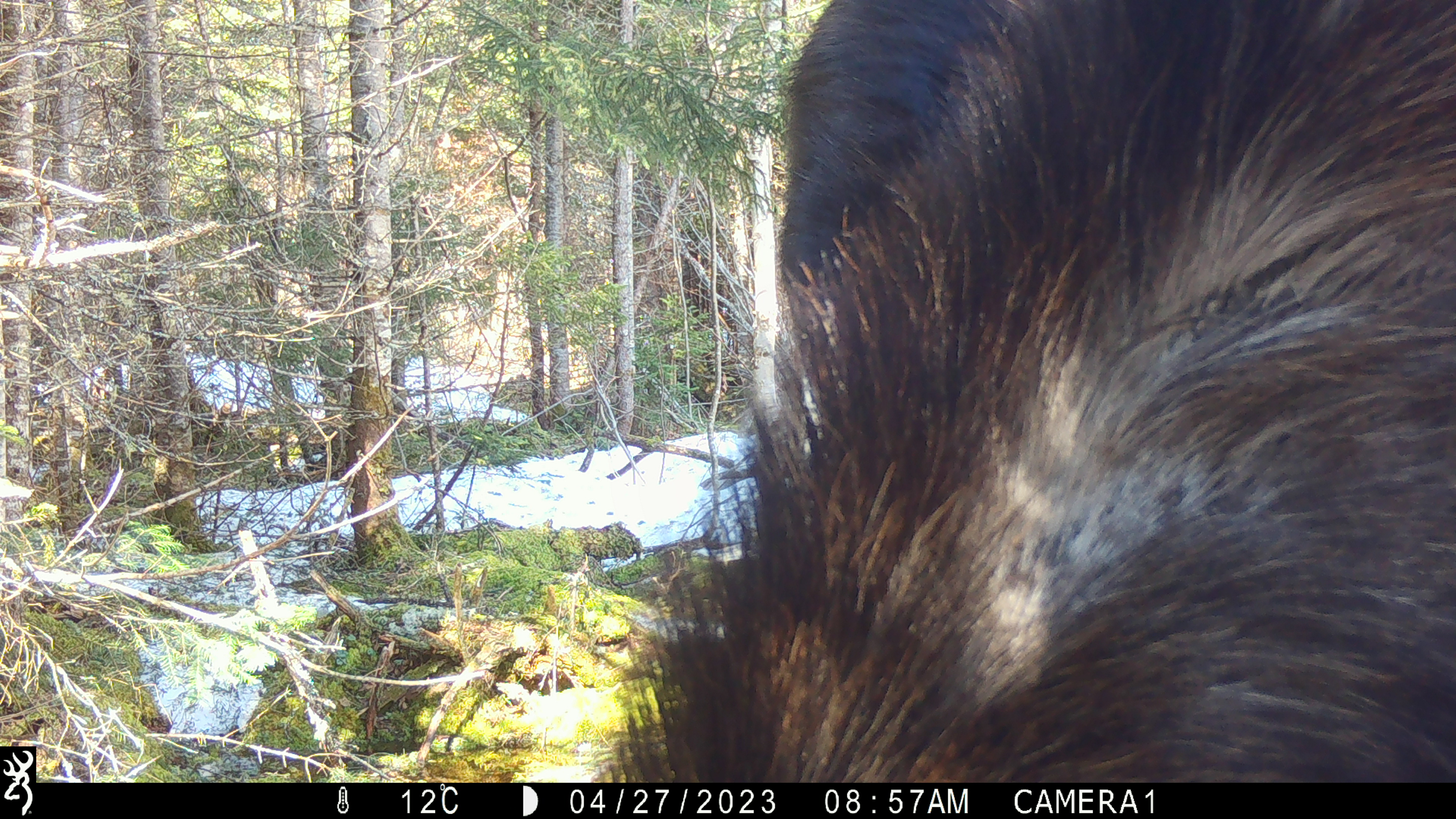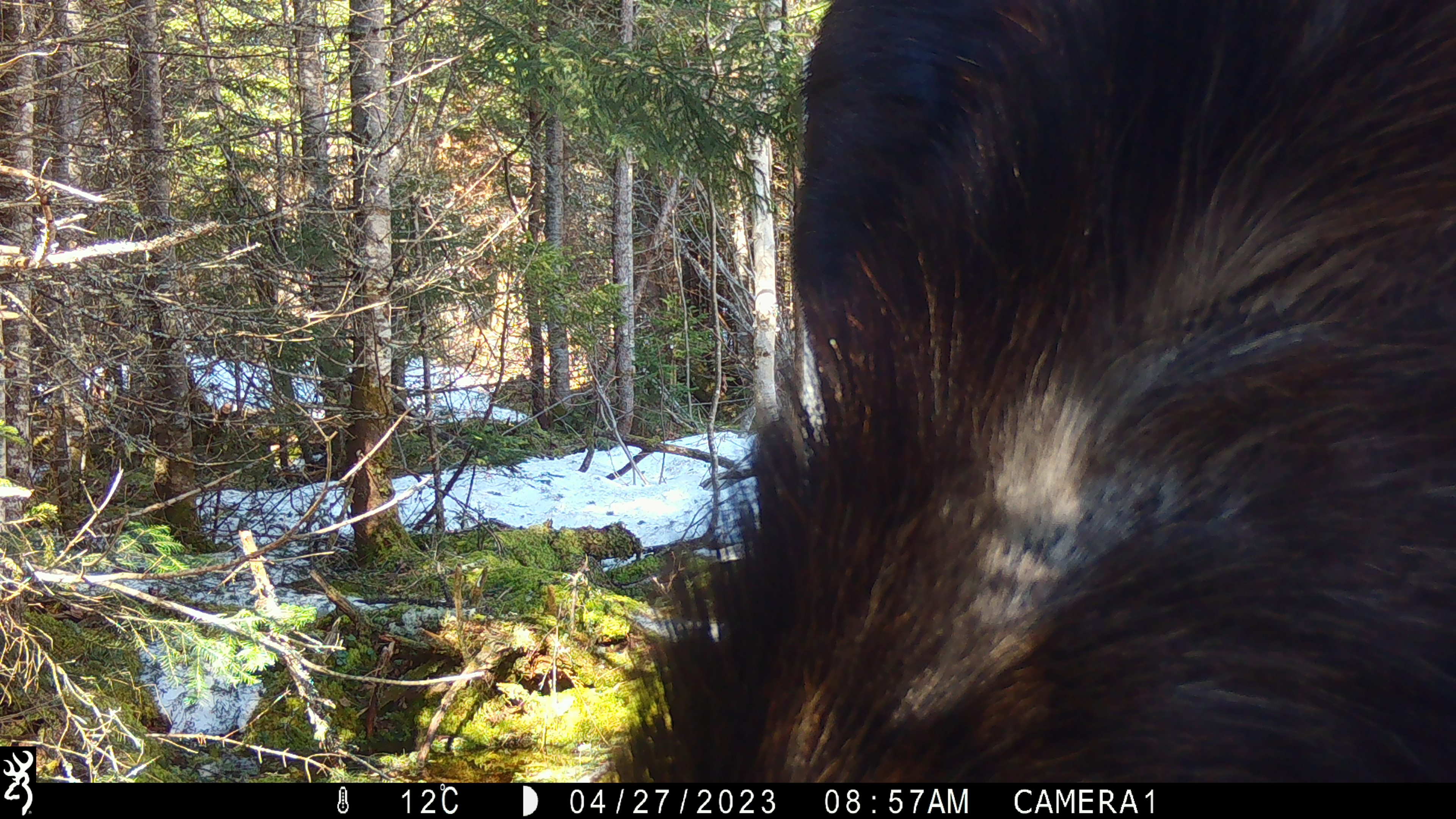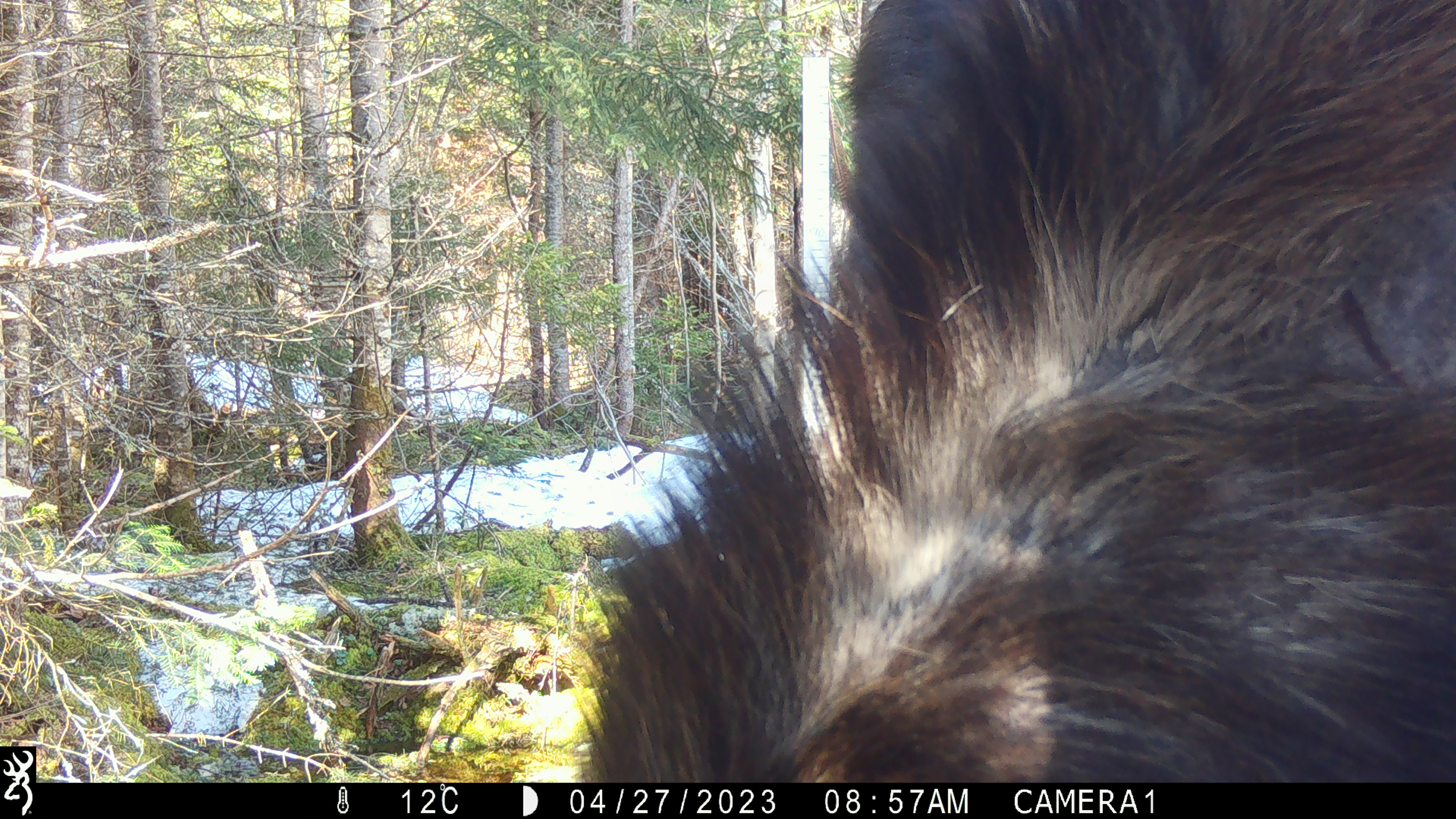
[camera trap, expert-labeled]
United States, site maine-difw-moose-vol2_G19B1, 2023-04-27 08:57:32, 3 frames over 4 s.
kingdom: Animalia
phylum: Chordata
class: Mammalia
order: Artiodactyla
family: Cervidae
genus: Alces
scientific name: Alces alces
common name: moose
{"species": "moose (Alces alces)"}